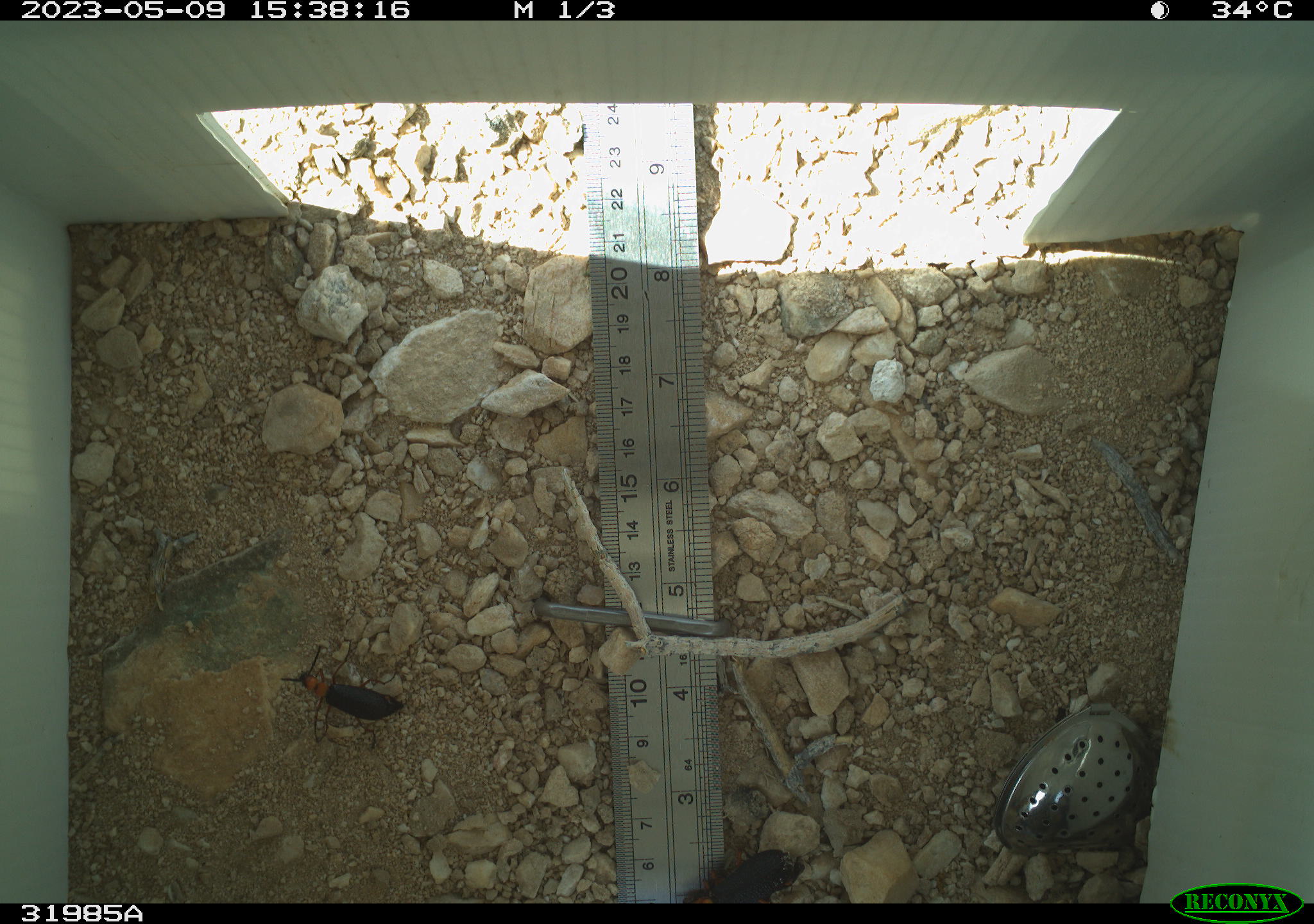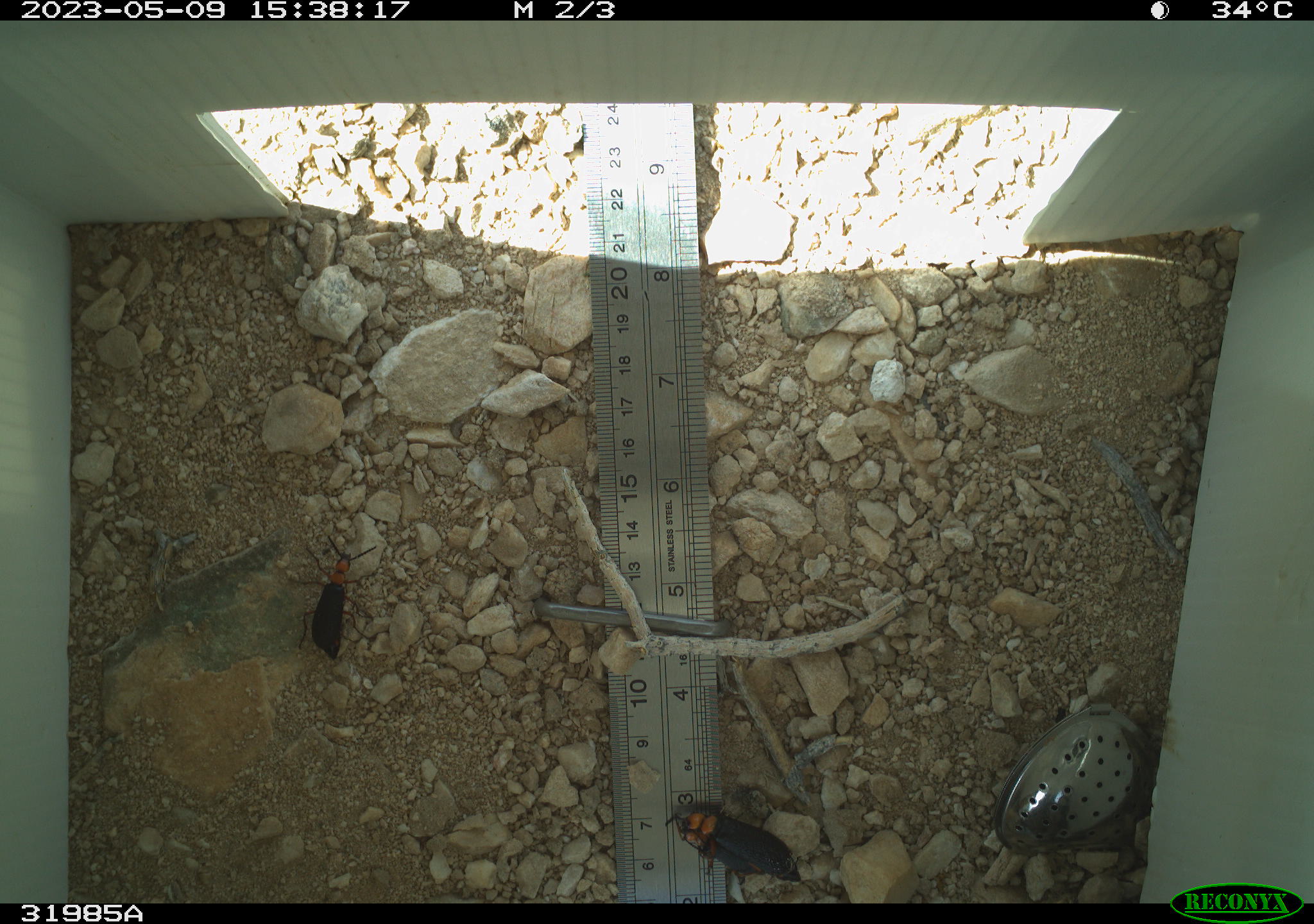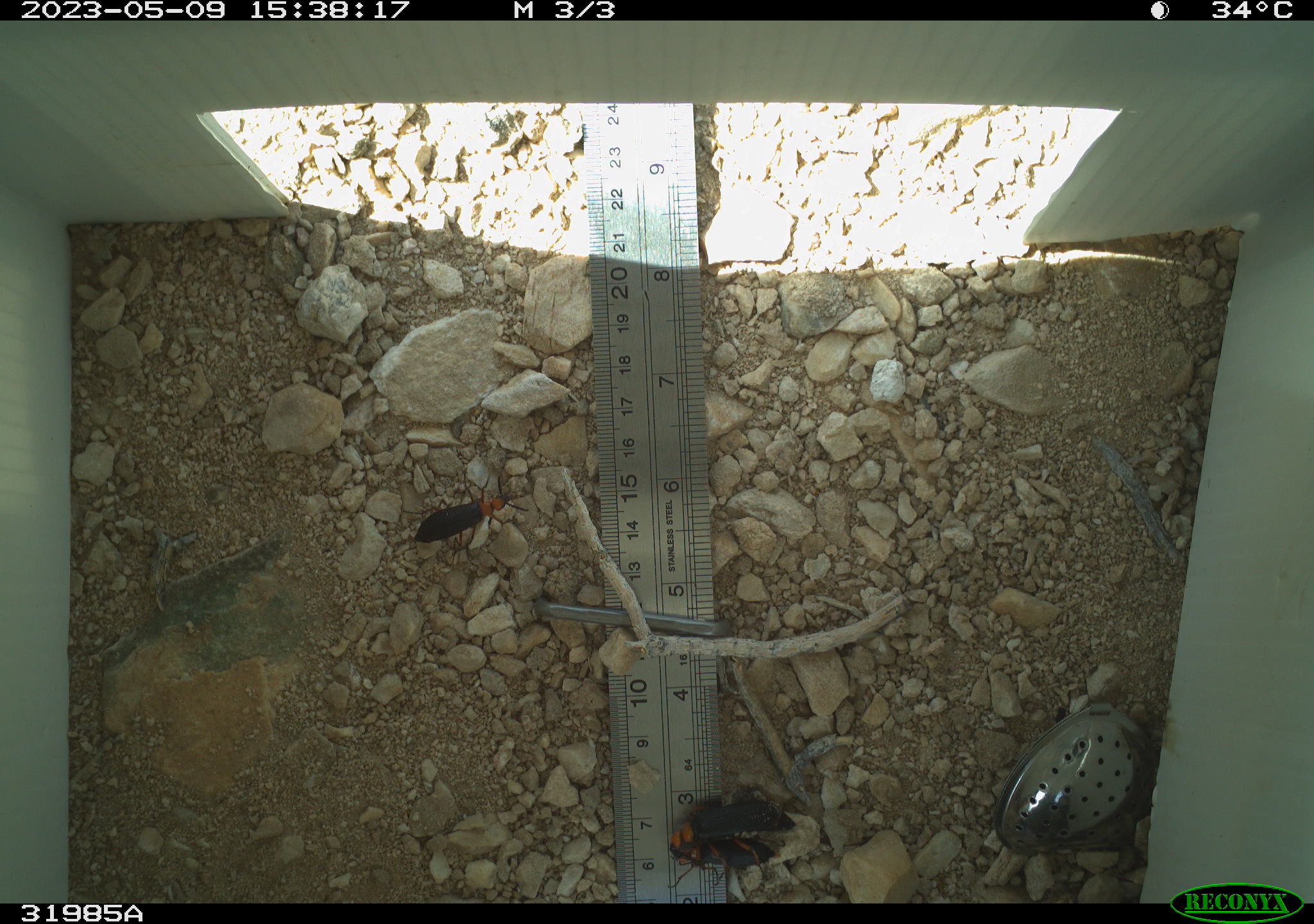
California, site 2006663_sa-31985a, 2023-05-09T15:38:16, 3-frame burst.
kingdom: Animalia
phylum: Arthropoda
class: Insecta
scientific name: Insecta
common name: insect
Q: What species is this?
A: Insect (Insecta).